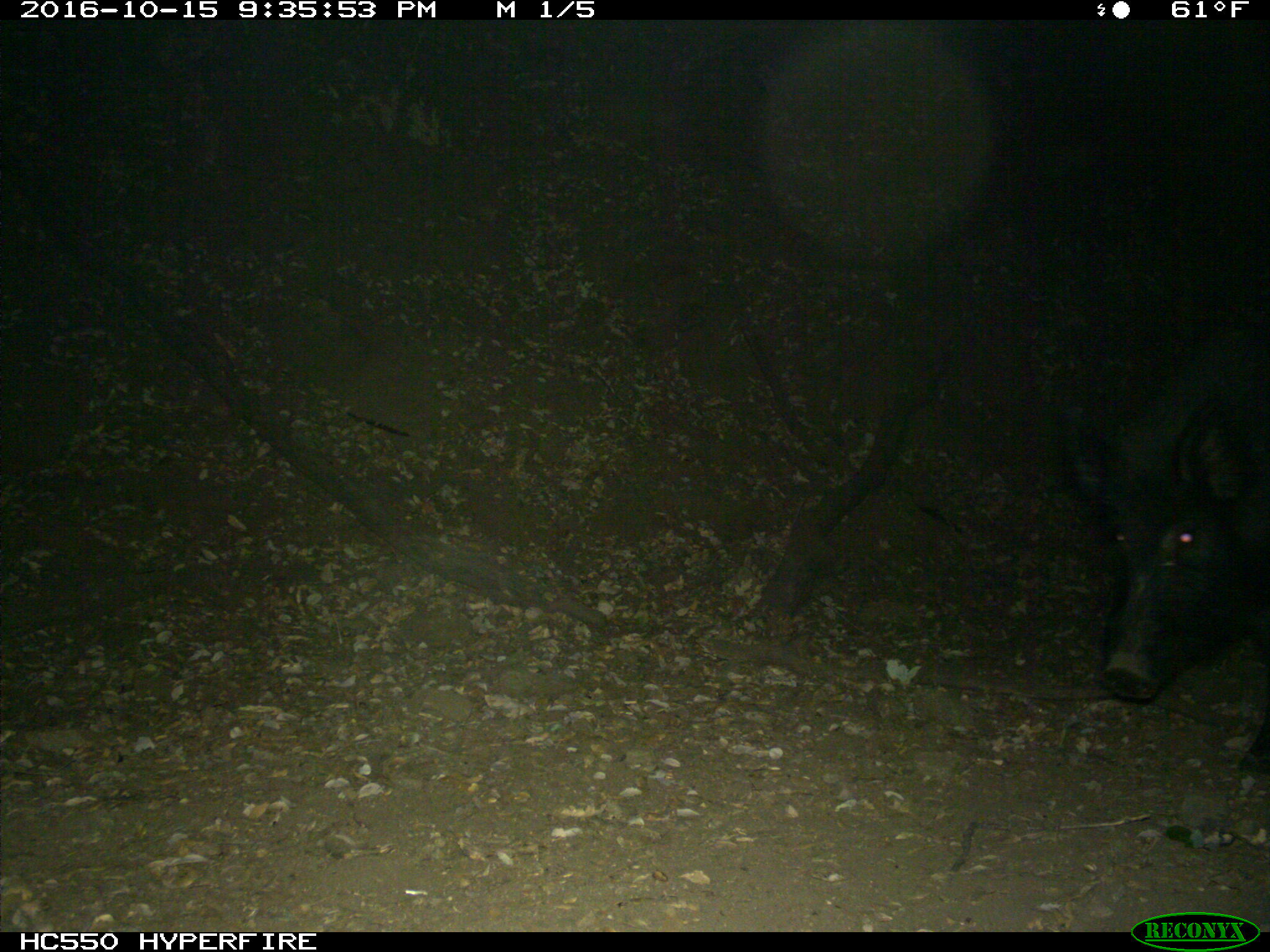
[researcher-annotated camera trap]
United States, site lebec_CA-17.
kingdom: Animalia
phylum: Chordata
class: Mammalia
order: Artiodactyla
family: Suidae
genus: Sus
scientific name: Sus scrofa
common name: wild boar